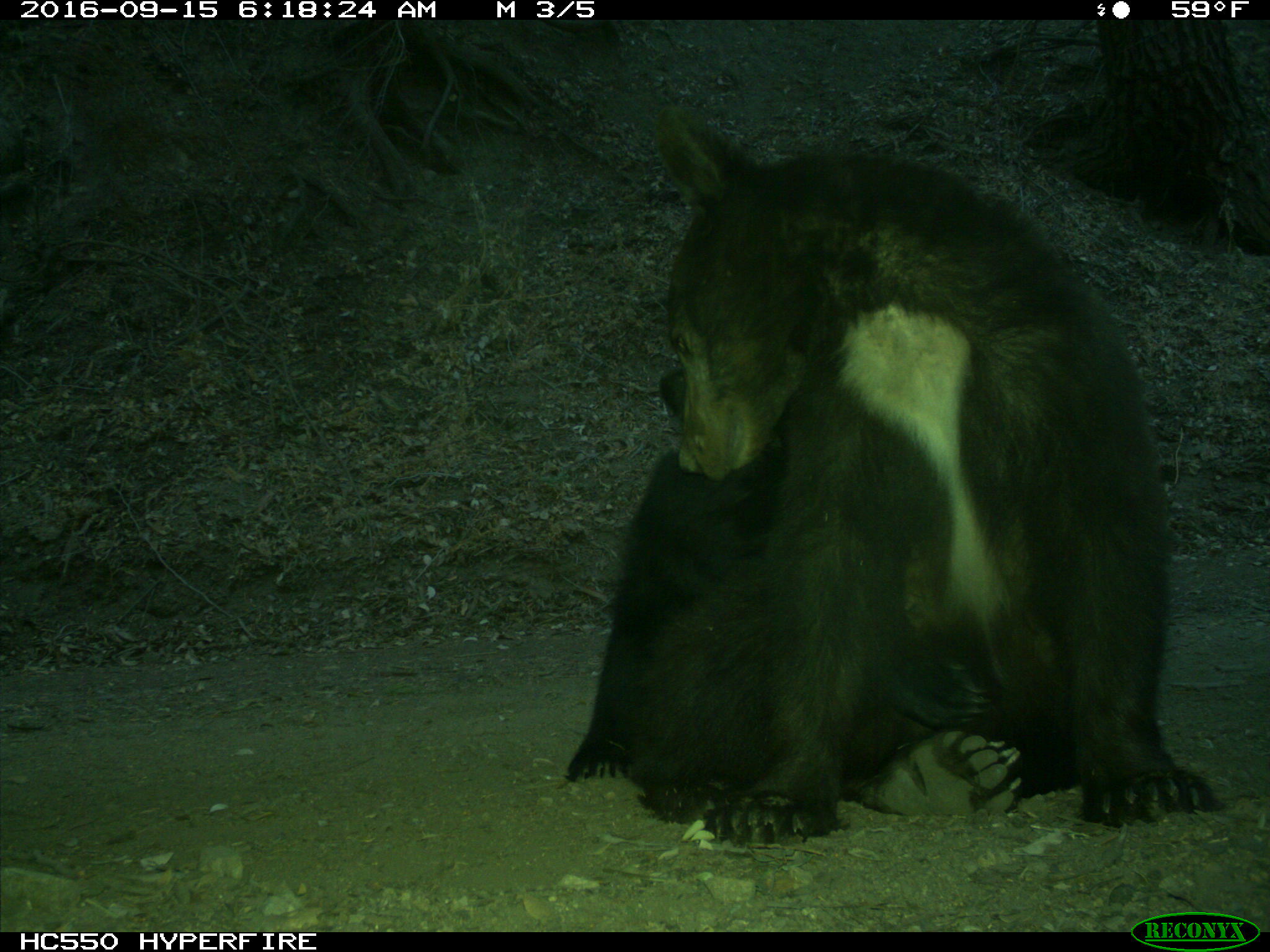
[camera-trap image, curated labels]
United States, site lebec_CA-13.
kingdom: Animalia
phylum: Chordata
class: Mammalia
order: Carnivora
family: Ursidae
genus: Ursus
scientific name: Ursus americanus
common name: american black bear